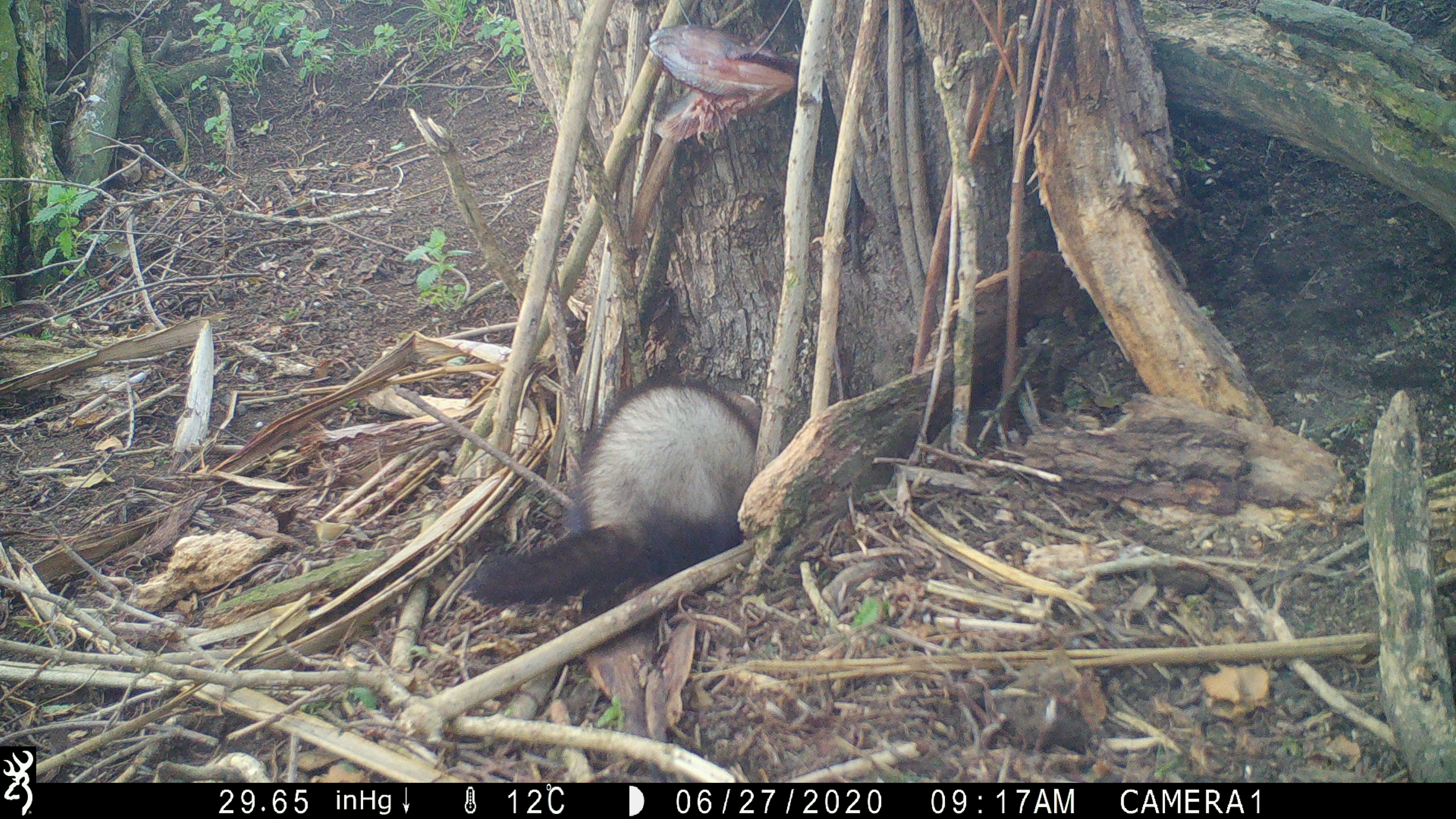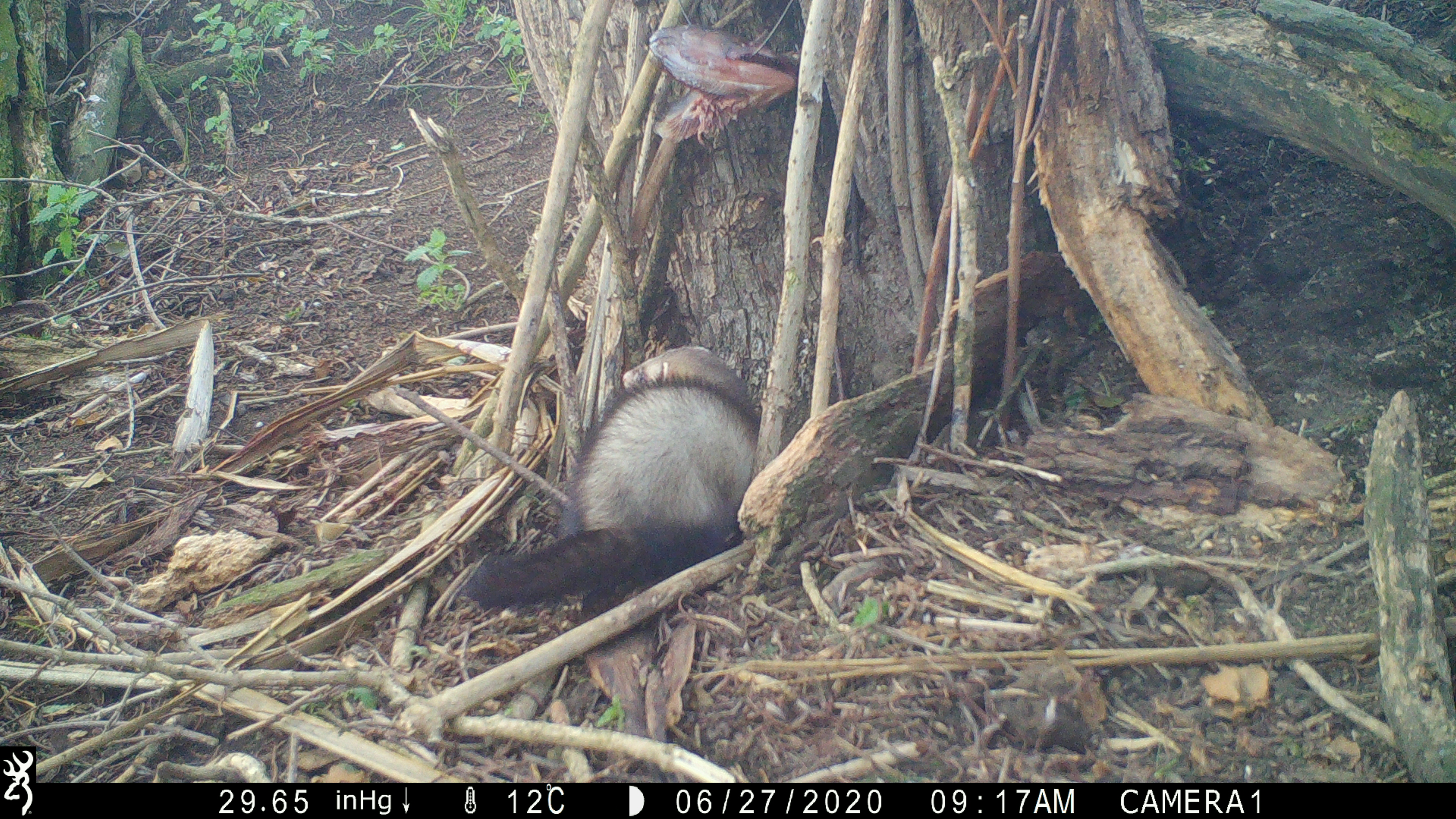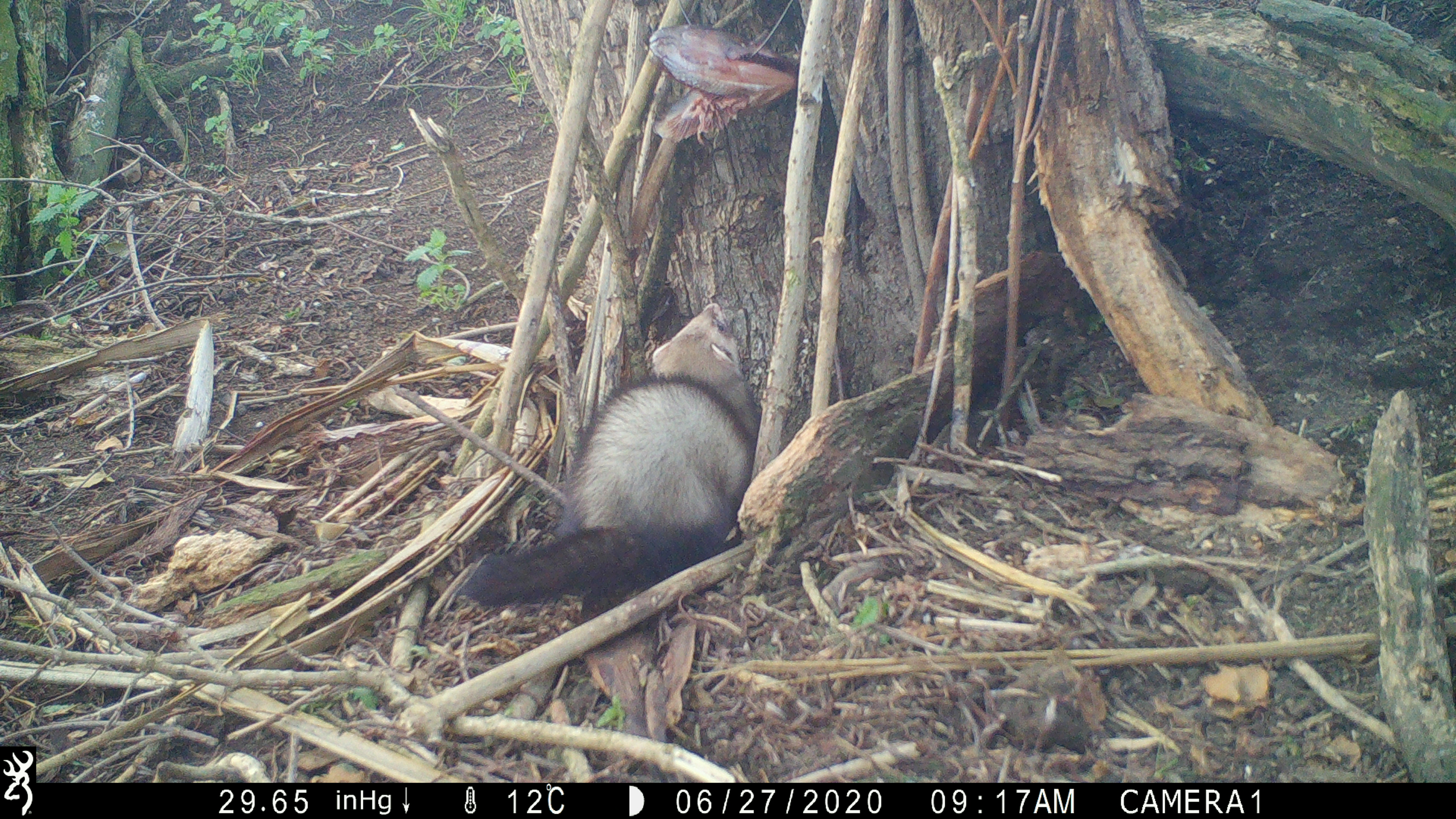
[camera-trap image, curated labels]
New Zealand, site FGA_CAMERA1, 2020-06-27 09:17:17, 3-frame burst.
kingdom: Animalia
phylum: Chordata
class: Mammalia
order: Carnivora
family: Mustelidae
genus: Mustela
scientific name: Mustela furo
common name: ferret